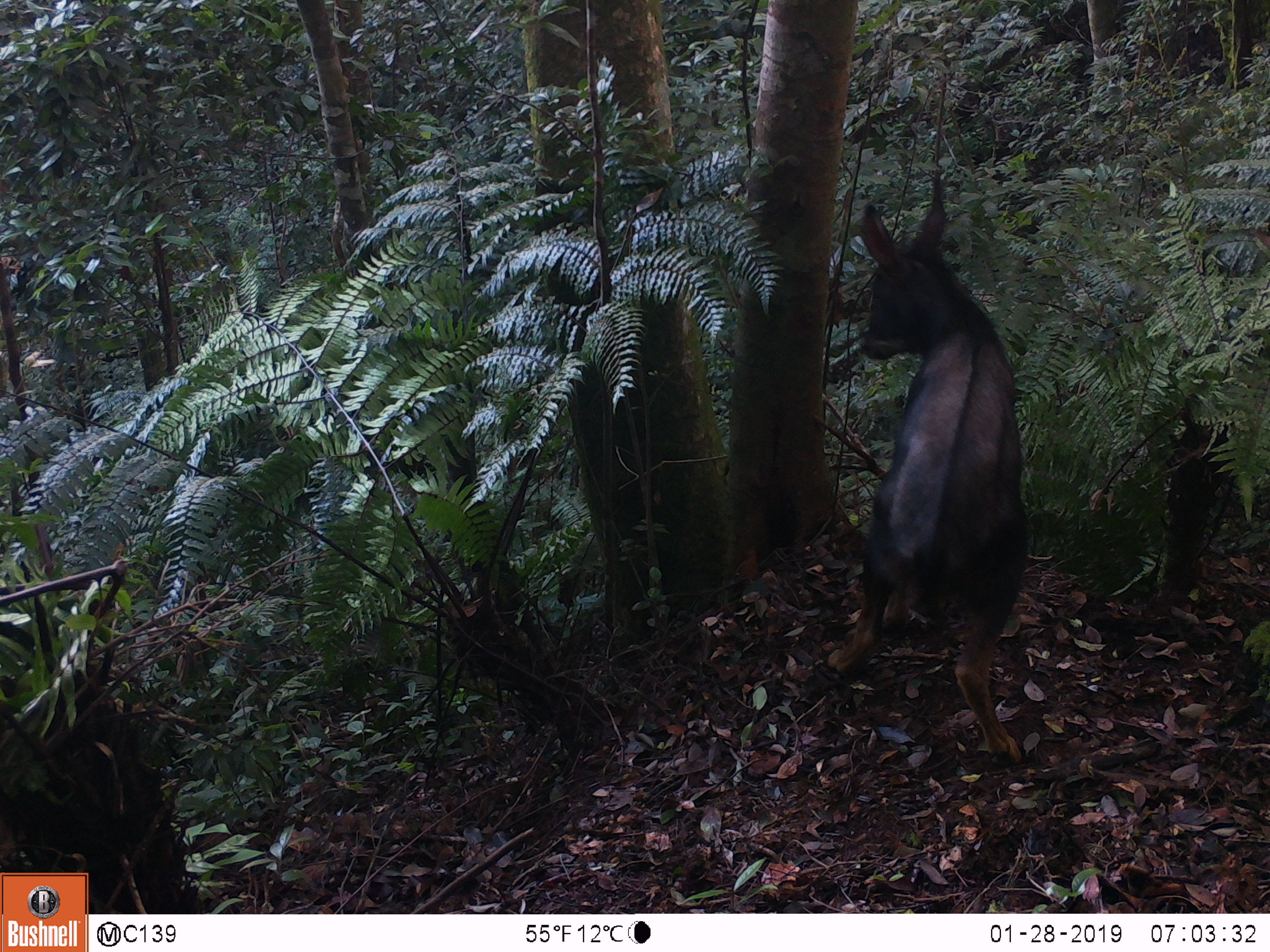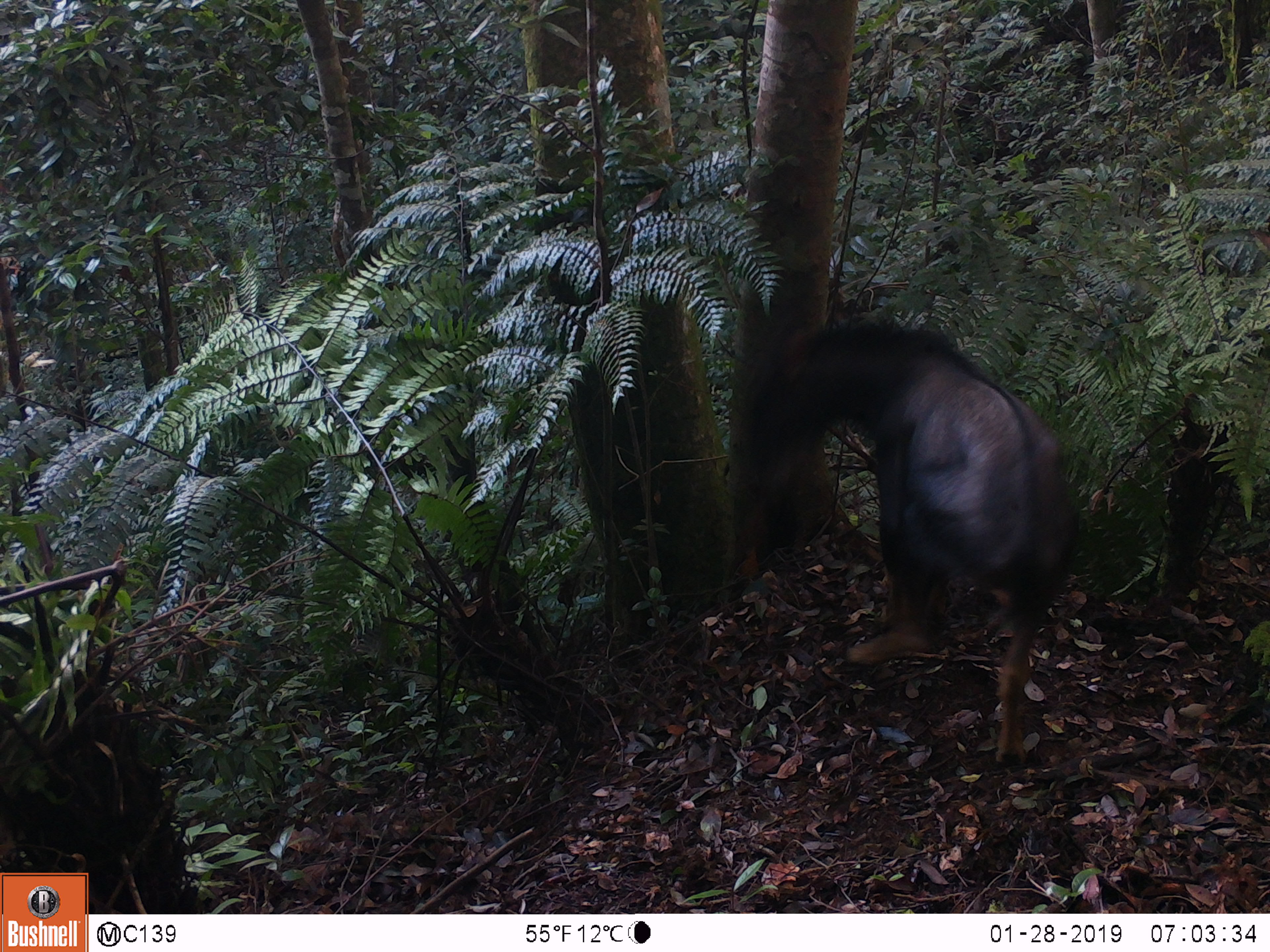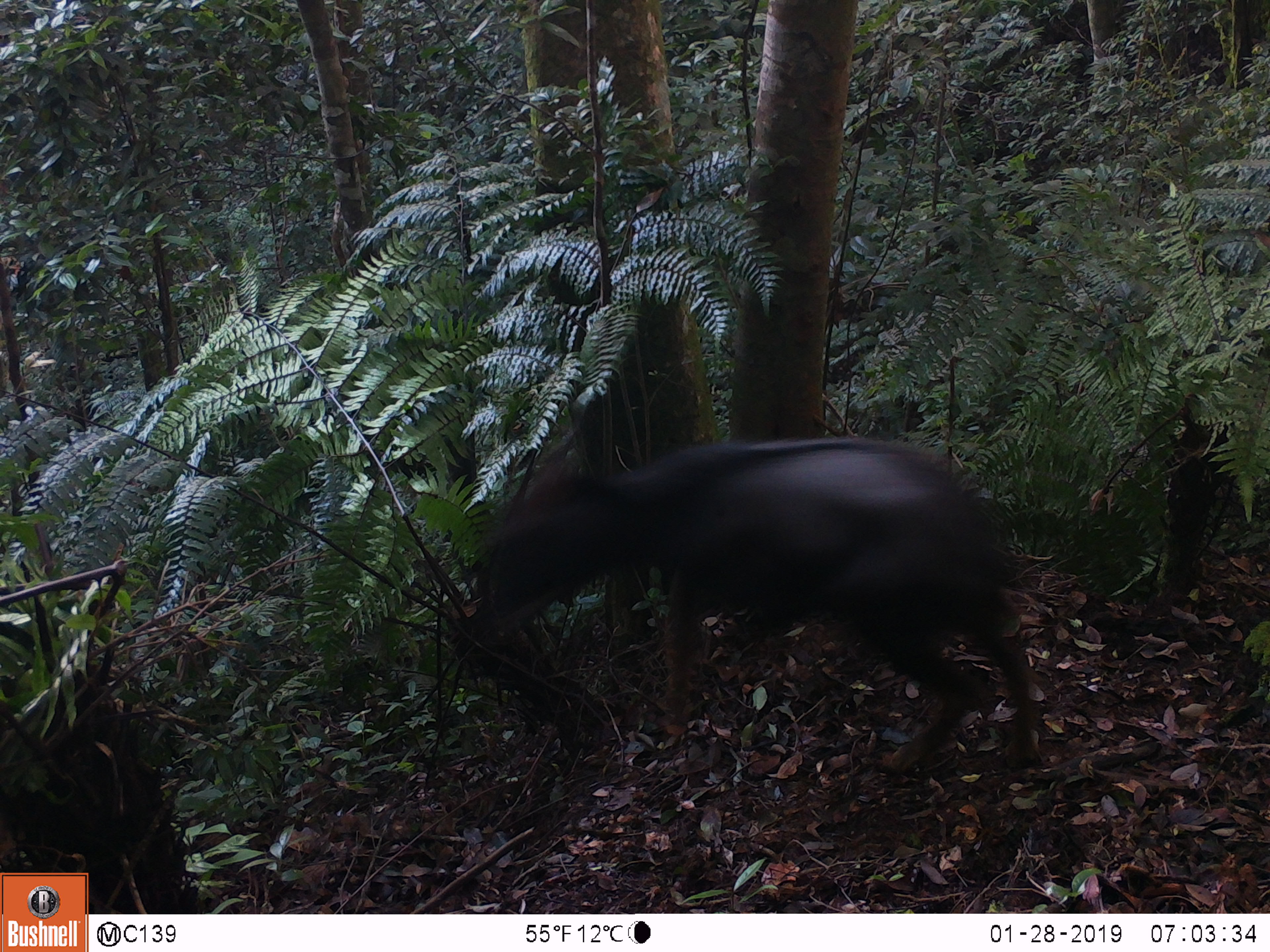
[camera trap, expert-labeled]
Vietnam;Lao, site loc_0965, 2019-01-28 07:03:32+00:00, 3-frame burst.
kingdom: Animalia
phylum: Chordata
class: Mammalia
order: Artiodactyla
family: Bovidae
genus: Capricornis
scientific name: Capricornis sumatraensis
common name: chinese serow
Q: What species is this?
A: Chinese serow (Capricornis sumatraensis).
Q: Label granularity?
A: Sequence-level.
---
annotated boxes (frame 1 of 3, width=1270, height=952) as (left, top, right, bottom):
chinese serow: (825, 179, 1028, 764)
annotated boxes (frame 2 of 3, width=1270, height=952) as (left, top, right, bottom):
chinese serow: (751, 319, 1079, 764)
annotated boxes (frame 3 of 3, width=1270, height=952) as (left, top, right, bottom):
chinese serow: (490, 431, 1042, 772)